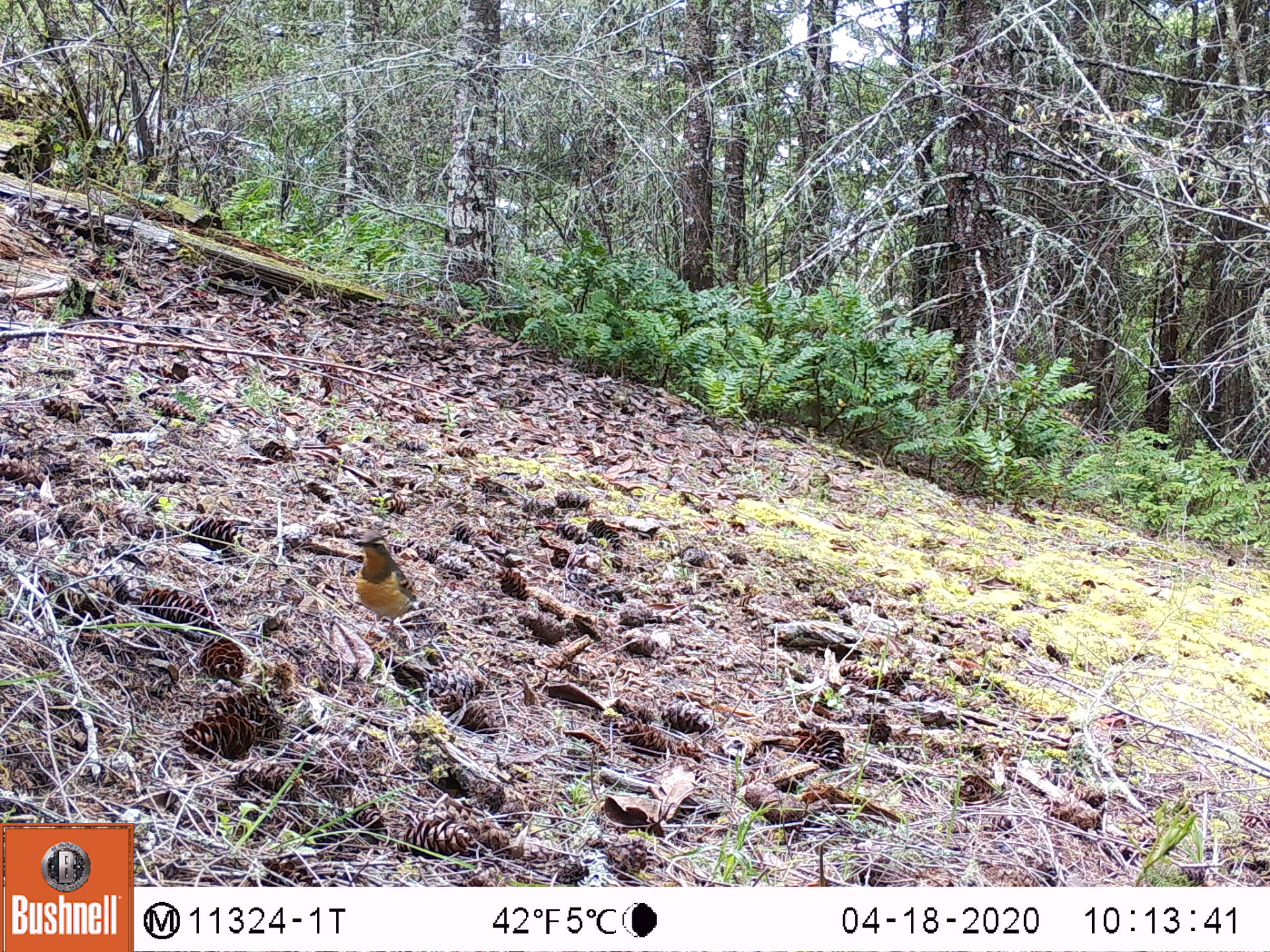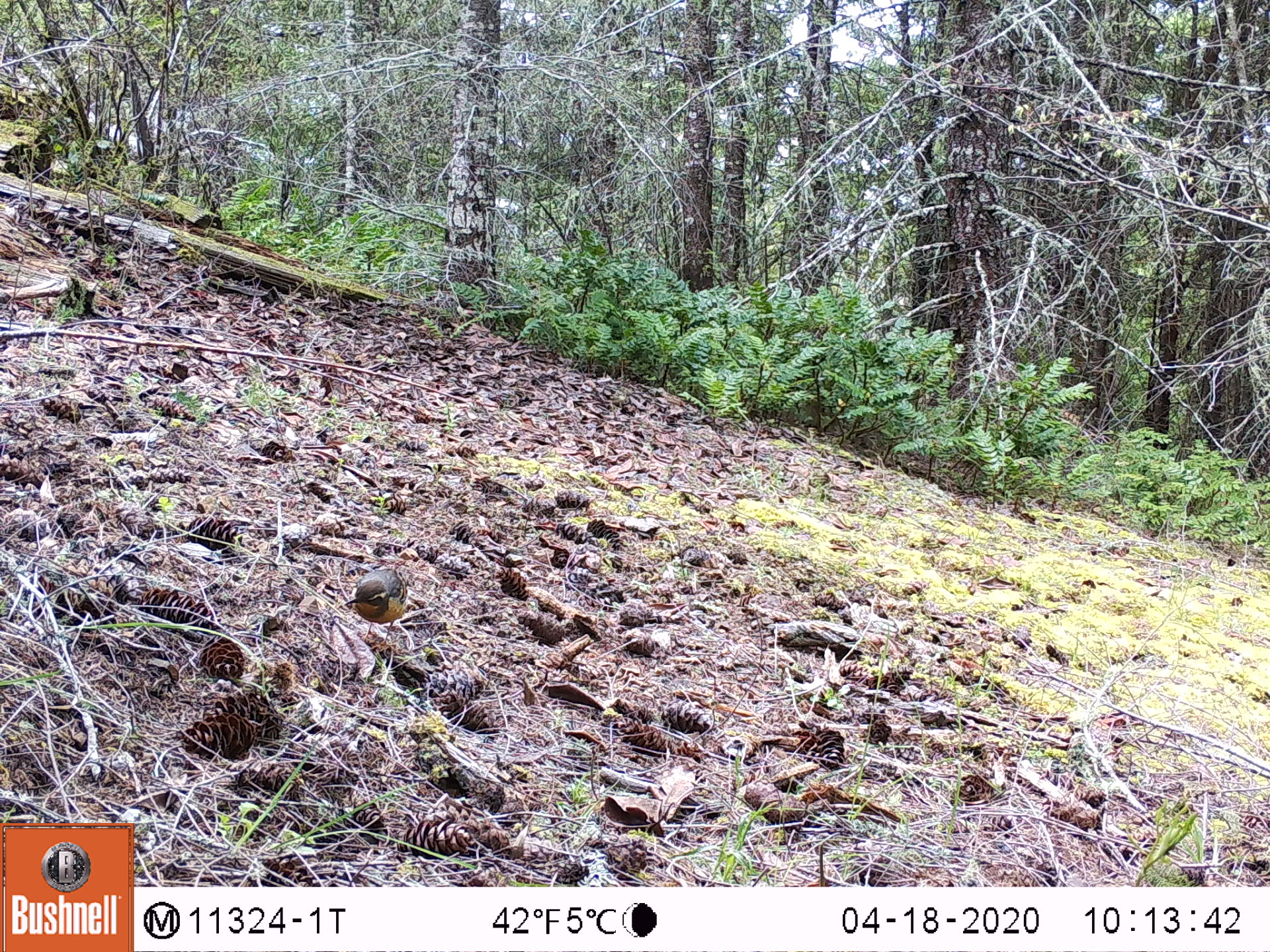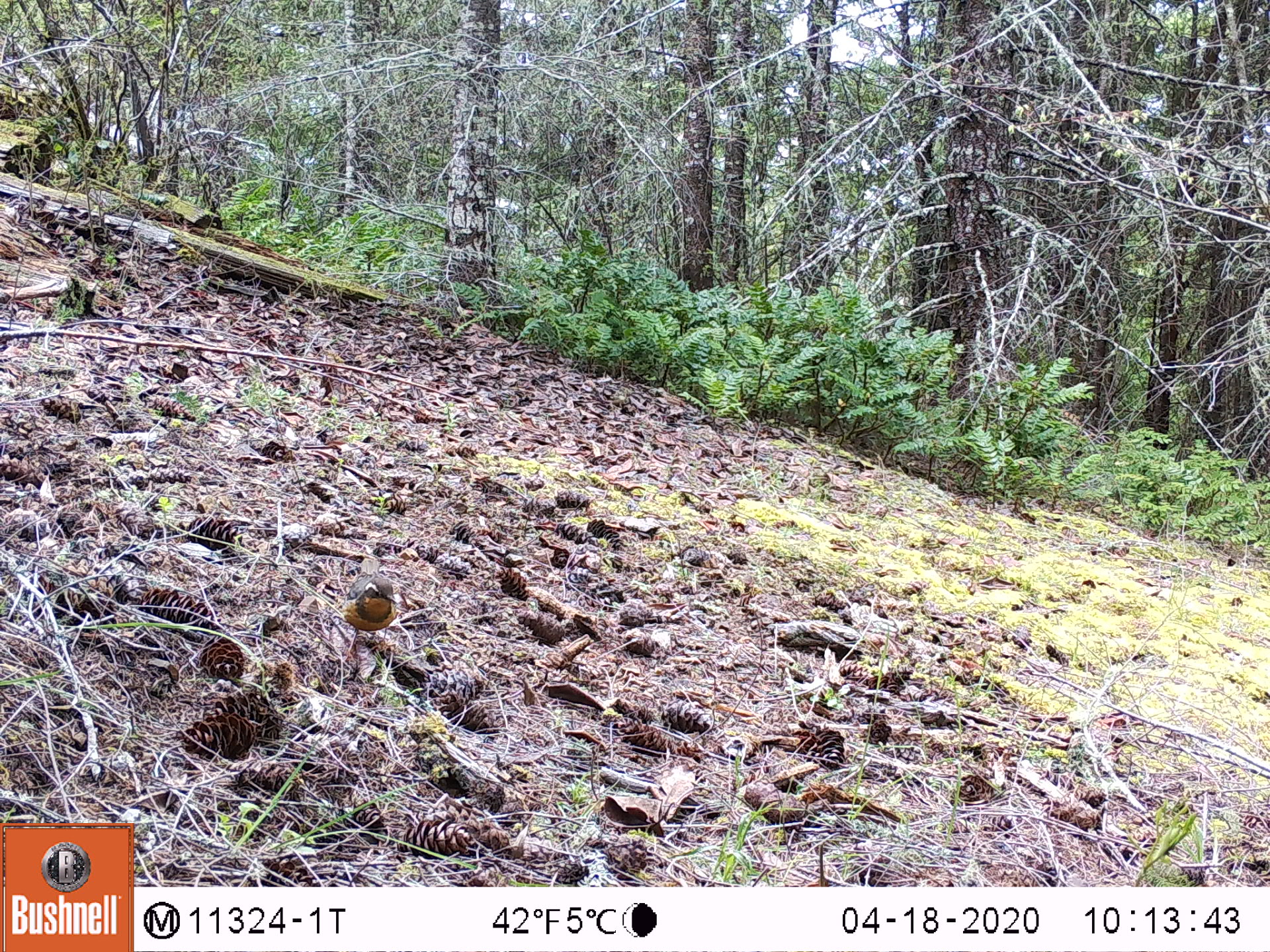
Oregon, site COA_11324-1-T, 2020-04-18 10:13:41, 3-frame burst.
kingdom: Animalia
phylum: Chordata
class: Aves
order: Passeriformes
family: Turdidae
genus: Ixoreus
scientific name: Ixoreus naevius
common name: varied thrush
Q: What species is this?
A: Varied thrush (Ixoreus naevius).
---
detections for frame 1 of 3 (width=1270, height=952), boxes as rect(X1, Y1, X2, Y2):
varied thrush: rect(349, 531, 422, 637)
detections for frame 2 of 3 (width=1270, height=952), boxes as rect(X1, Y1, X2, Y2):
varied thrush: rect(338, 566, 422, 637)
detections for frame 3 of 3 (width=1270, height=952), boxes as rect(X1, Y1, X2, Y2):
varied thrush: rect(341, 573, 399, 658)